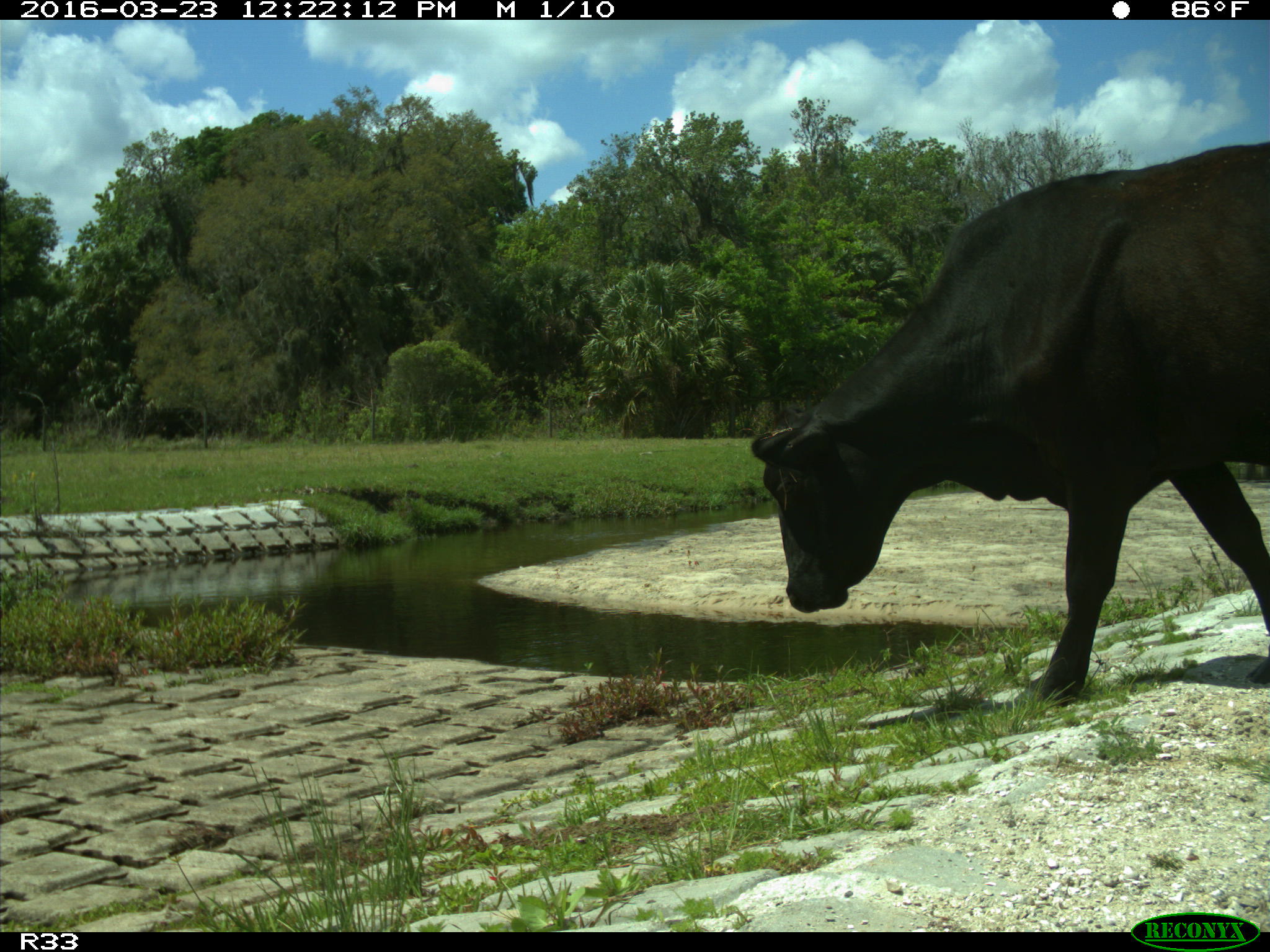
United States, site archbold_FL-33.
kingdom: Animalia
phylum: Chordata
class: Mammalia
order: Artiodactyla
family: Bovidae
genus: Bos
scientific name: Bos taurus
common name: domestic cow